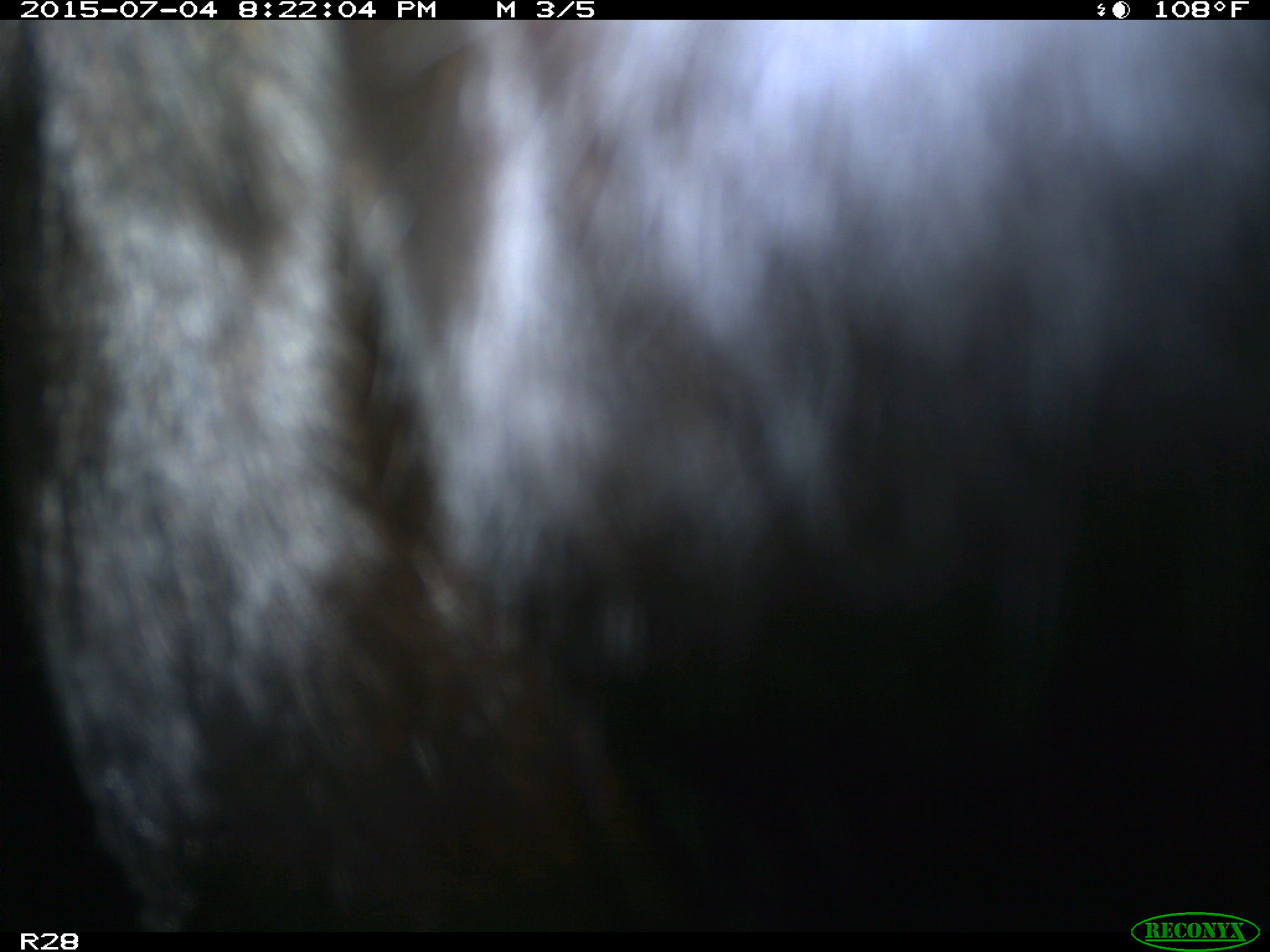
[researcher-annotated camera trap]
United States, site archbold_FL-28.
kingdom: Animalia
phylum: Chordata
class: Mammalia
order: Artiodactyla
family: Bovidae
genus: Bos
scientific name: Bos taurus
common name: domestic cow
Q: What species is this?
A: Bos taurus (domestic cow).